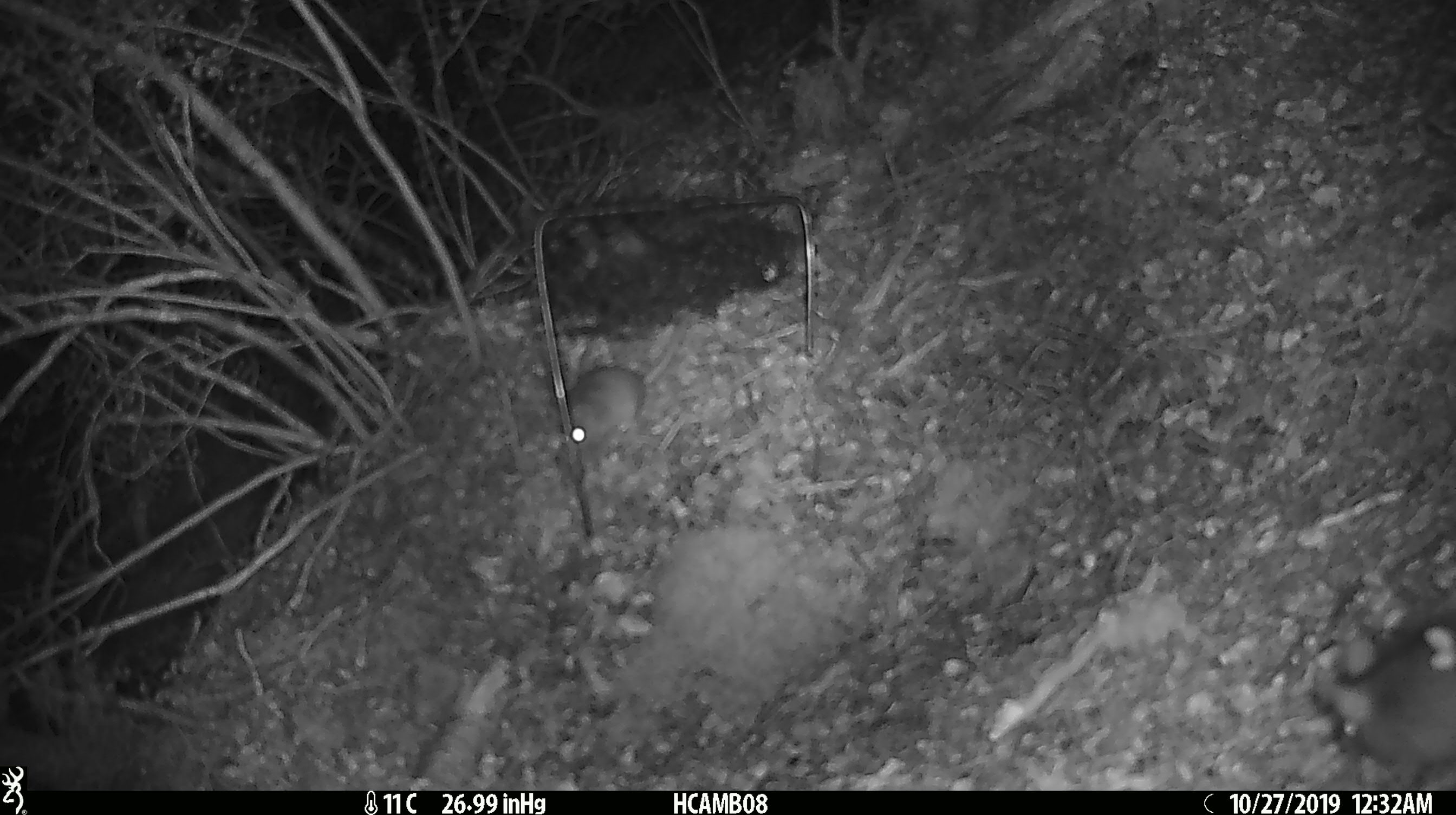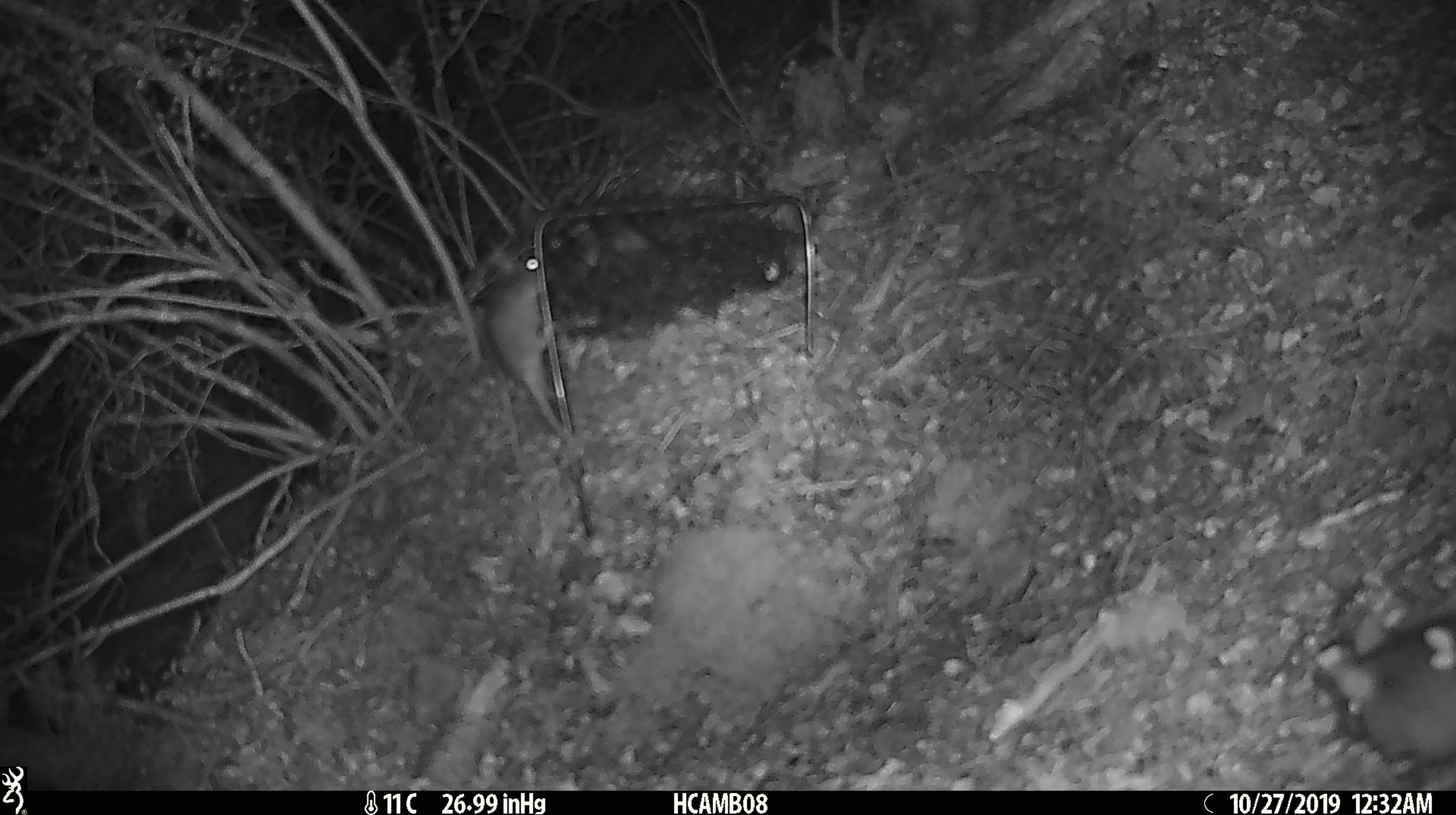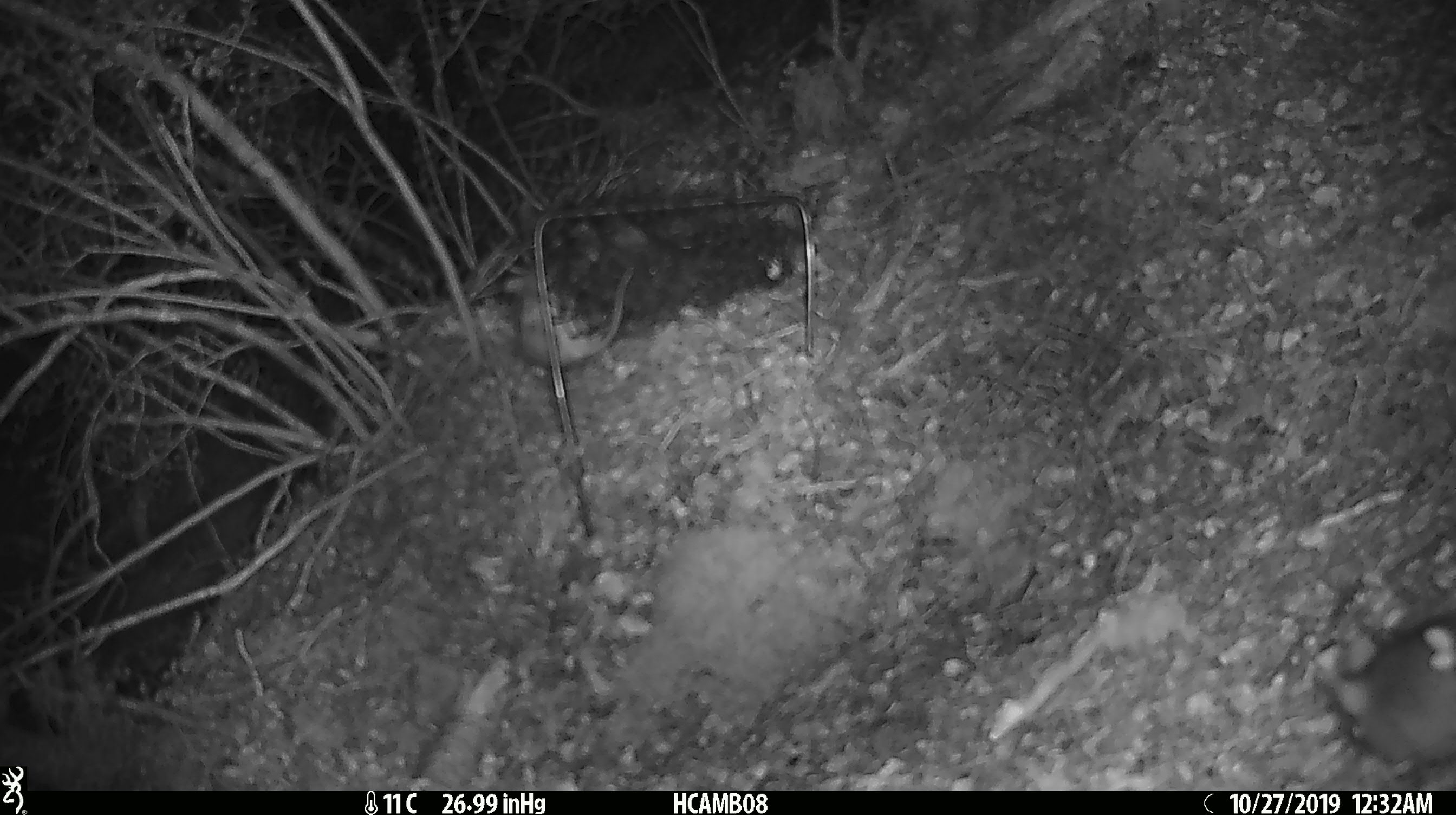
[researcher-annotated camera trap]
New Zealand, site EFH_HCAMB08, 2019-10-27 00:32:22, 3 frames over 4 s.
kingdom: Animalia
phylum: Chordata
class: Mammalia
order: Rodentia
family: Muridae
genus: Mus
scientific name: Mus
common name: mouse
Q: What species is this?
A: Mouse (Mus).